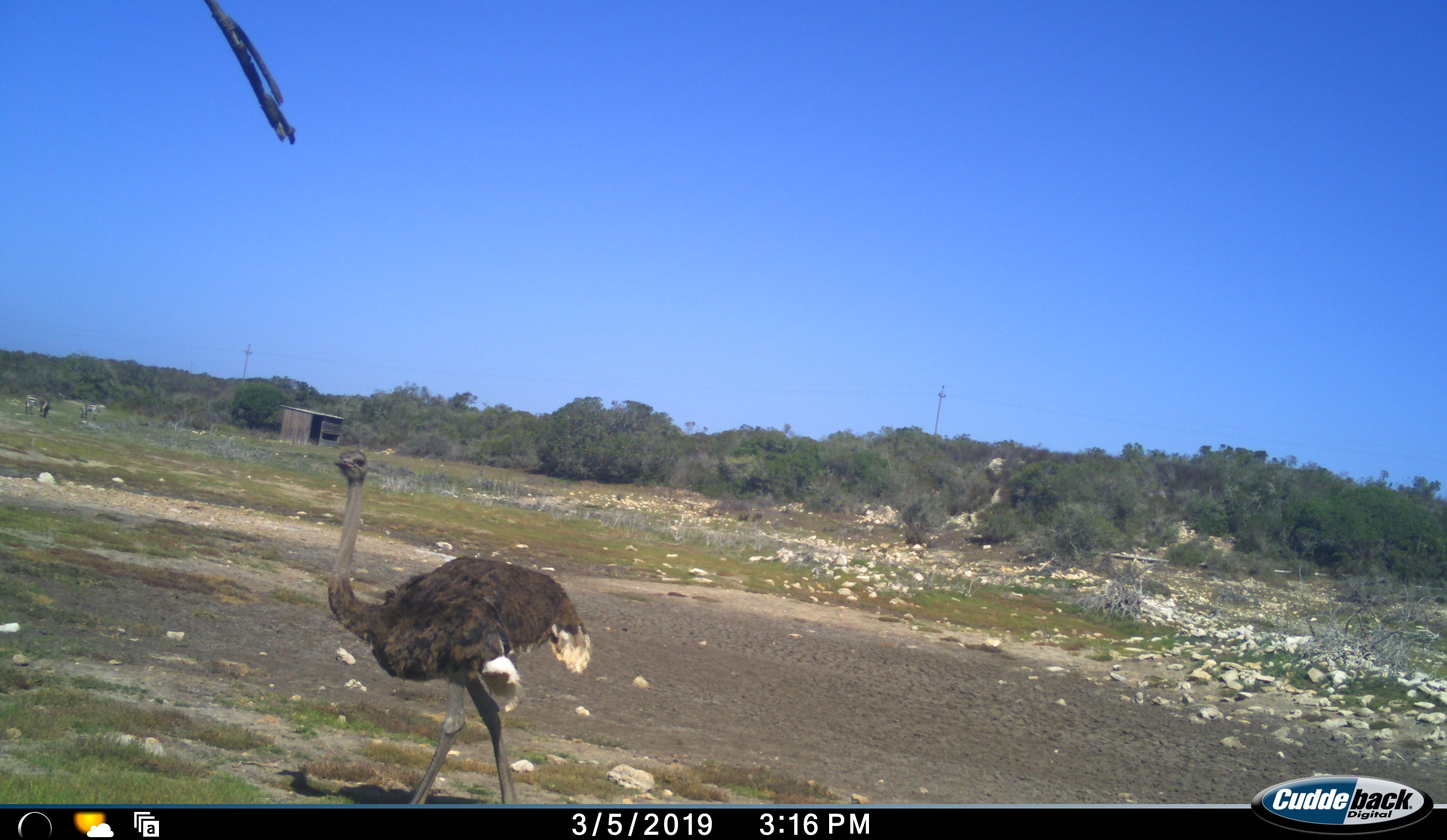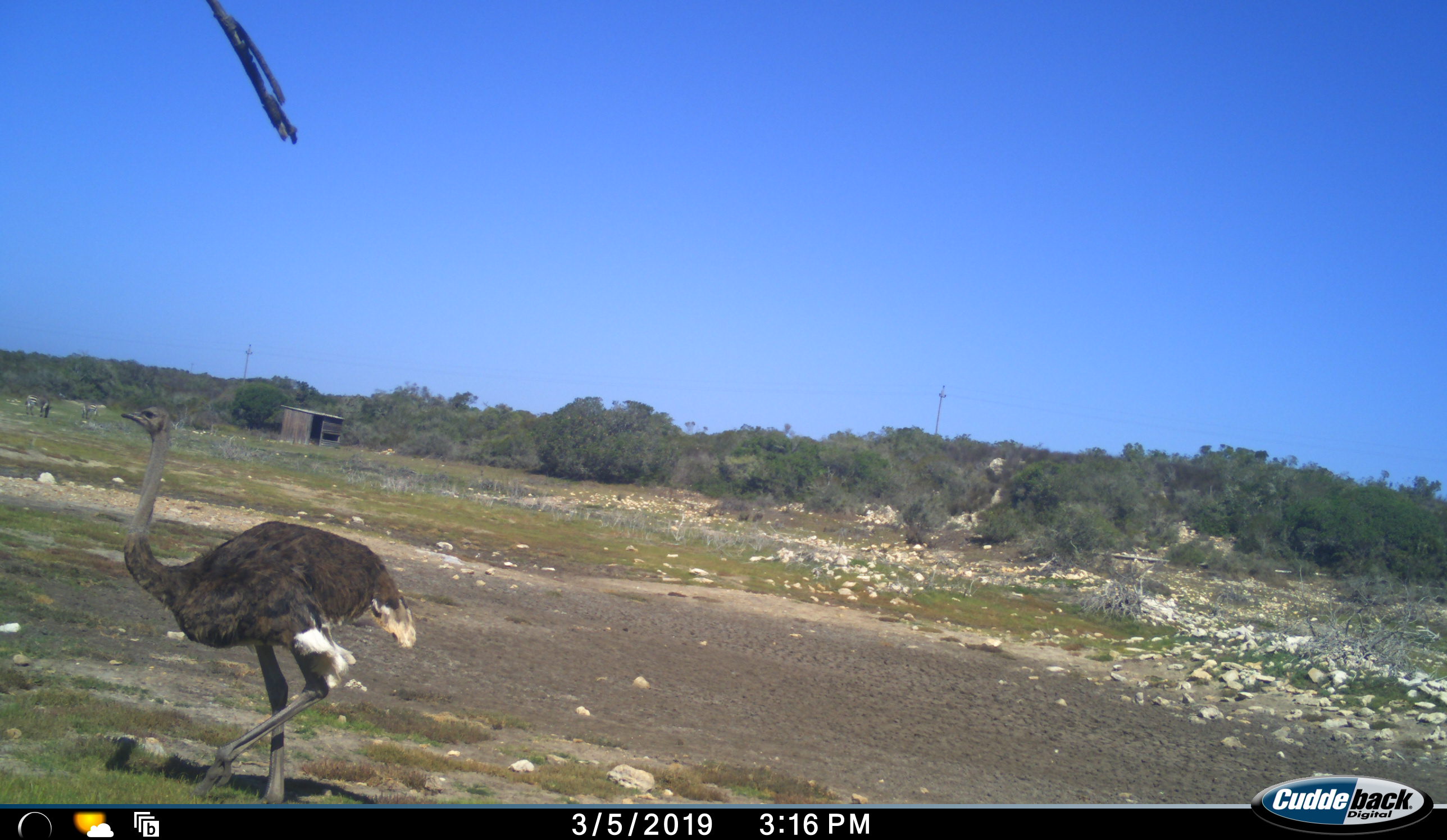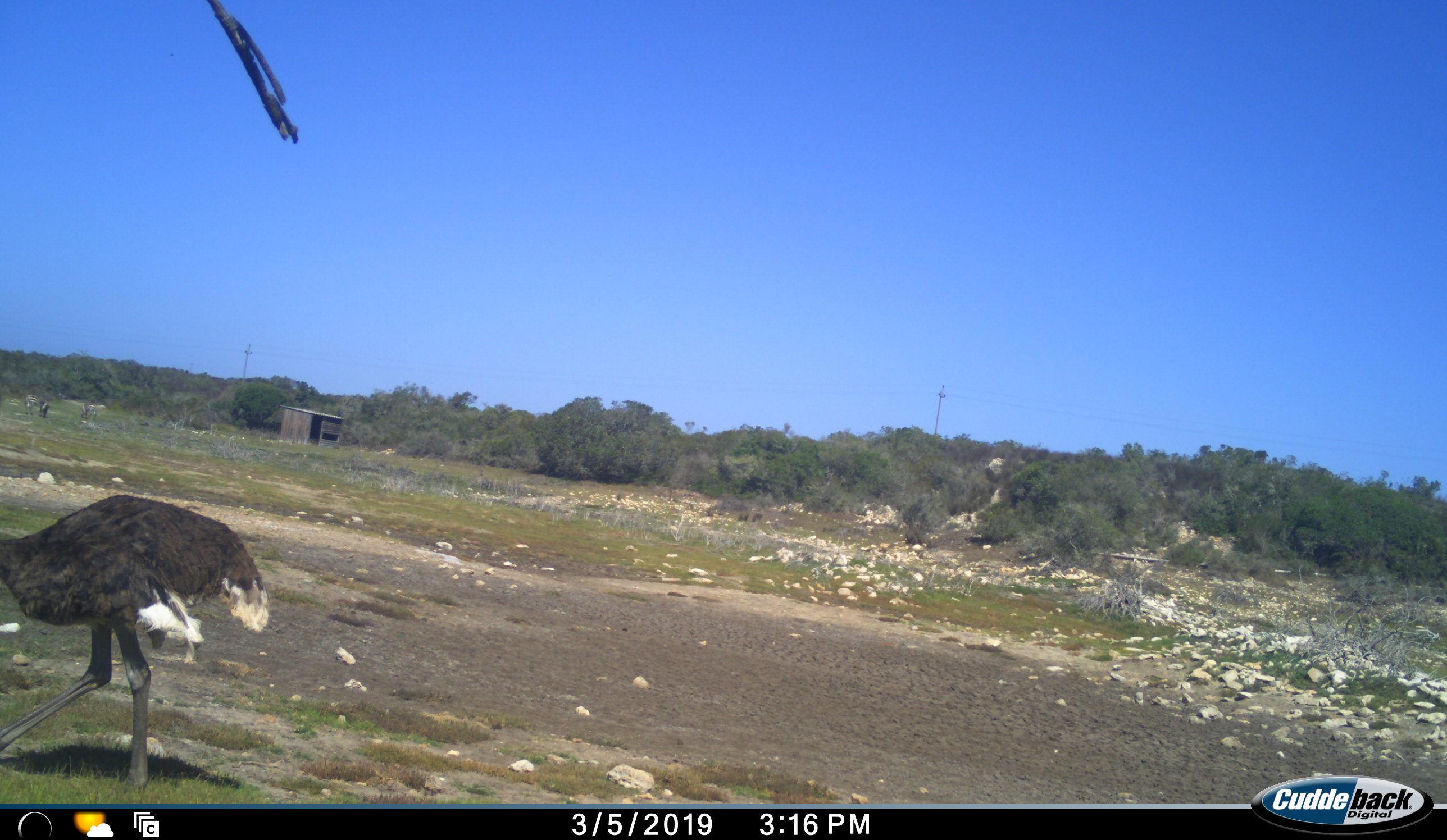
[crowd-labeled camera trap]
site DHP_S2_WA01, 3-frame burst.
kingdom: Animalia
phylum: Chordata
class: Aves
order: Struthioniformes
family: Struthionidae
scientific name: Struthionidae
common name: ostrich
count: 1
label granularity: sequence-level